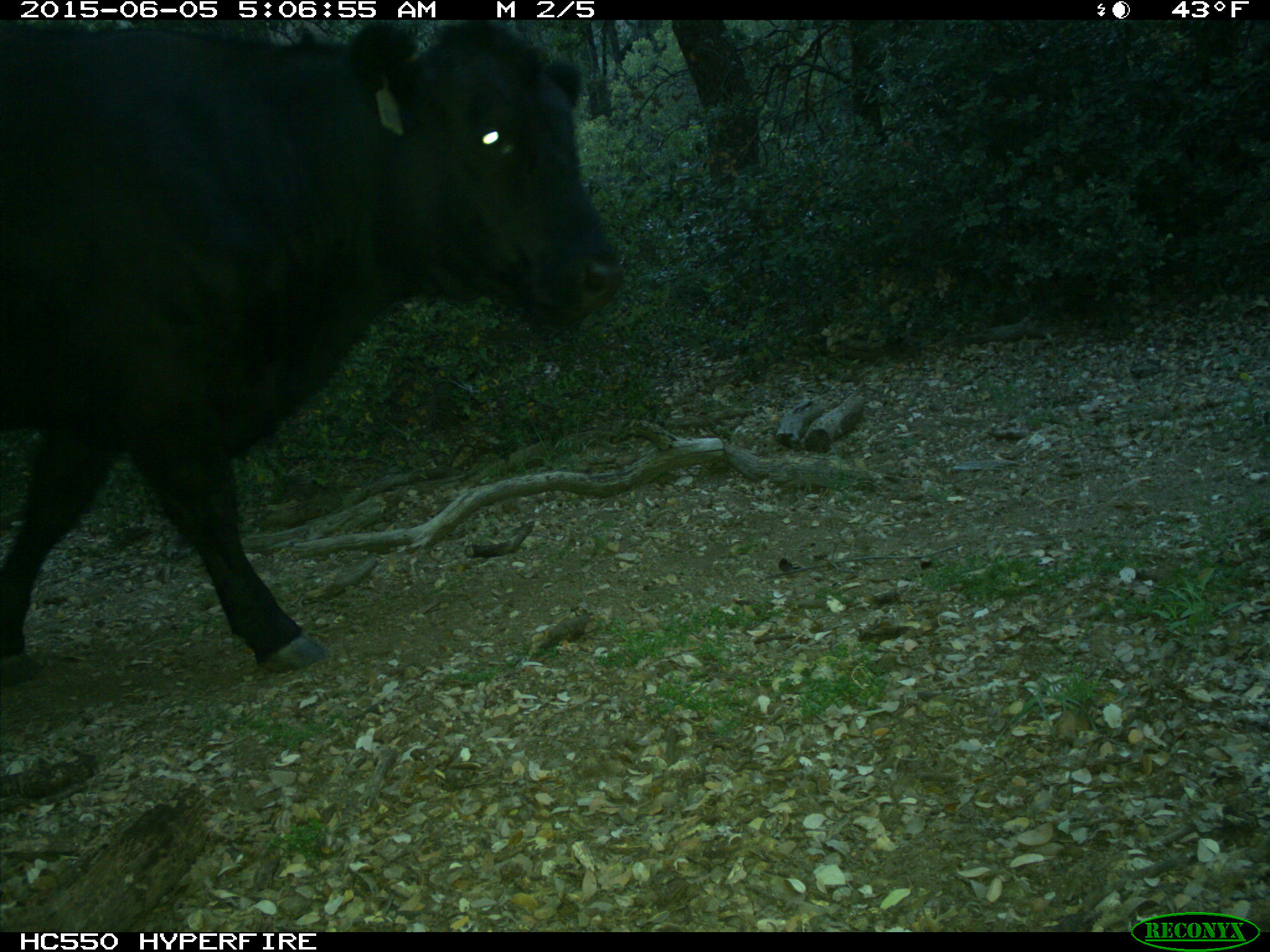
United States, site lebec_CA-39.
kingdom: Animalia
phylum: Chordata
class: Mammalia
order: Artiodactyla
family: Bovidae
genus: Bos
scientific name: Bos taurus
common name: domestic cow